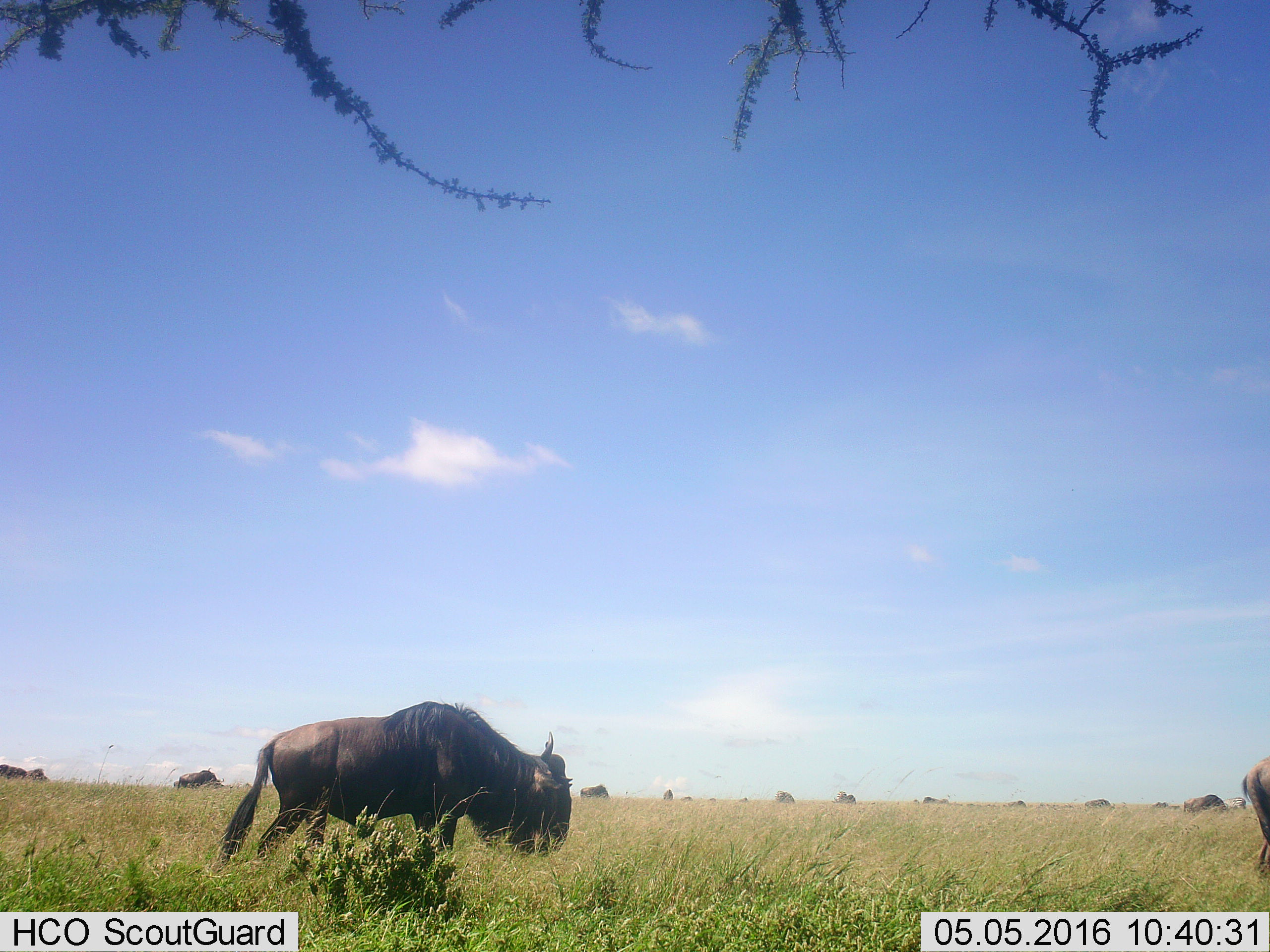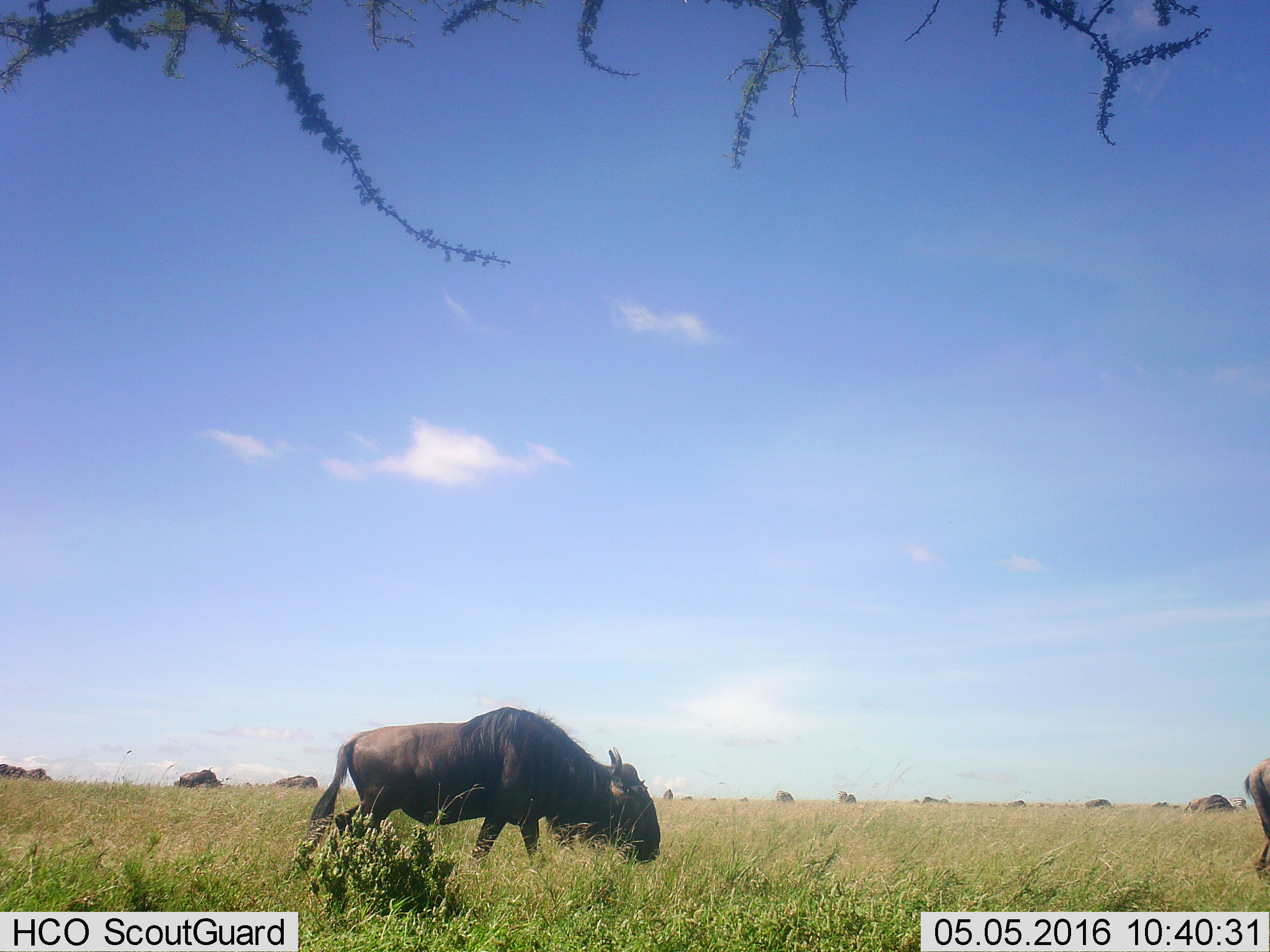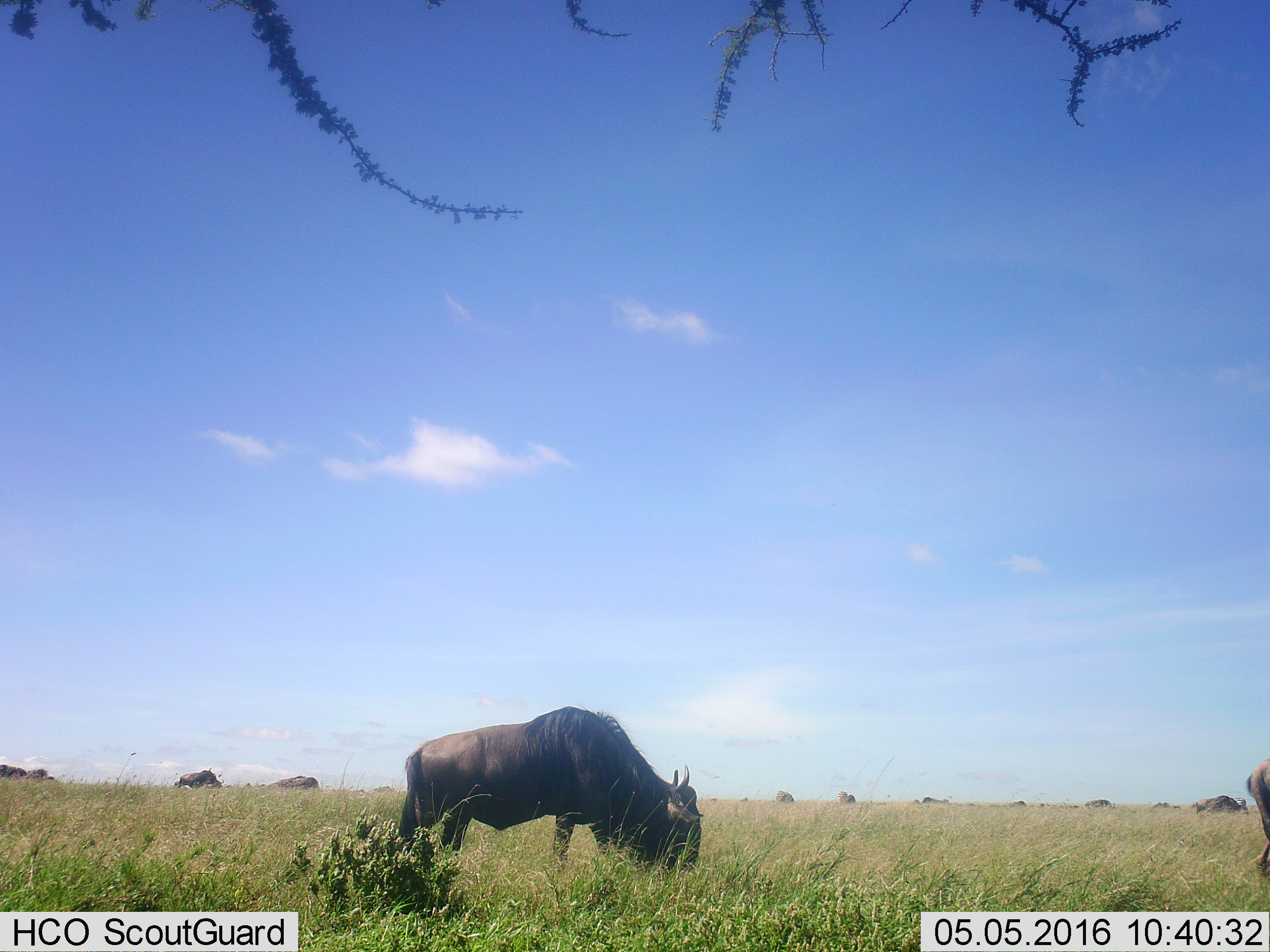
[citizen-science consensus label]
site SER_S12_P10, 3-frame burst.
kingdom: Animalia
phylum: Chordata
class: Mammalia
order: Artiodactyla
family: Bovidae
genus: Connochaetes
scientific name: Connochaetes taurinus taurinus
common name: blue wildebeest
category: wildebeestblue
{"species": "wildebeestblue (blue wildebeest) (Connochaetes taurinus taurinus)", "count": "11-50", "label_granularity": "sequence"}